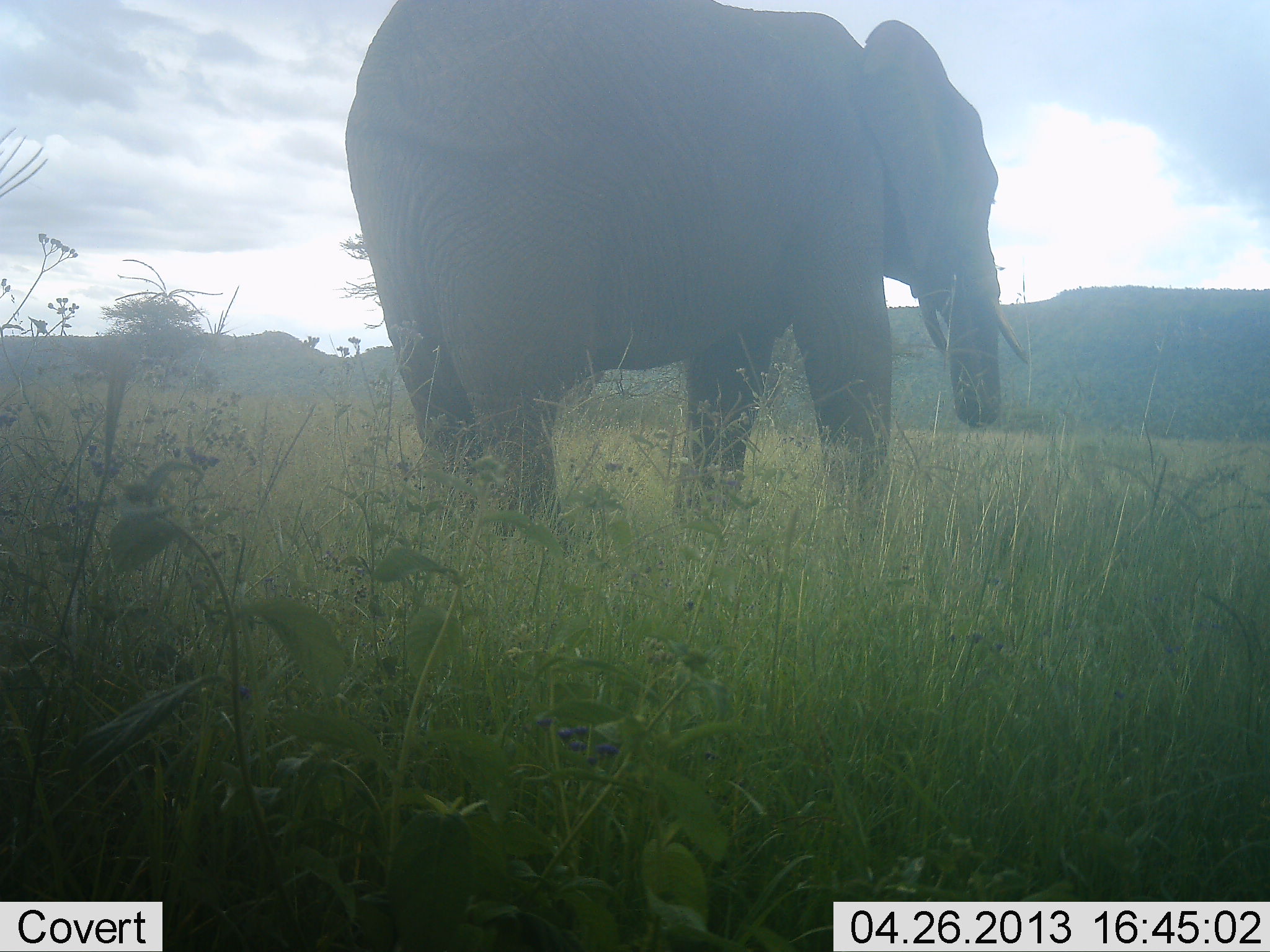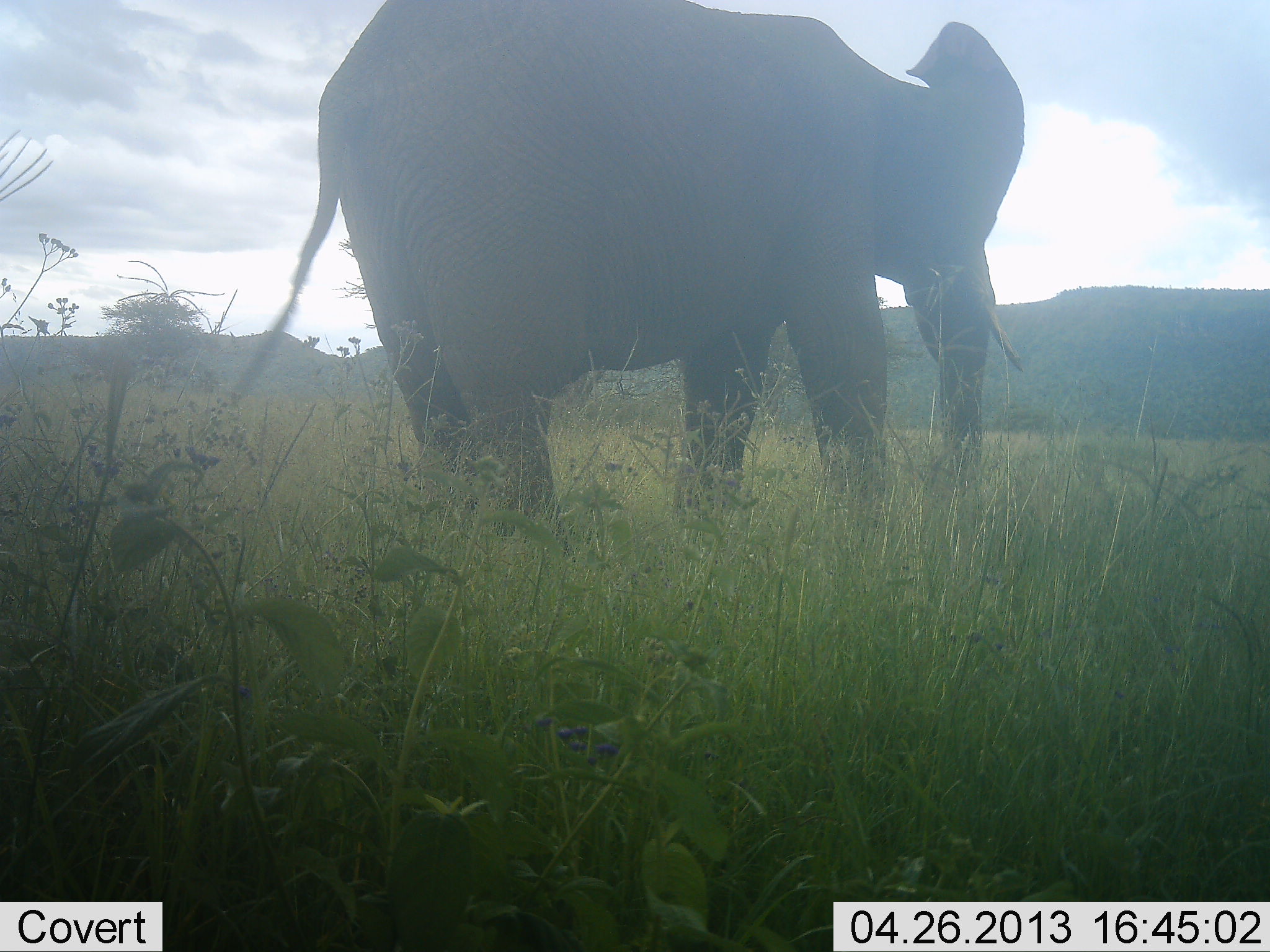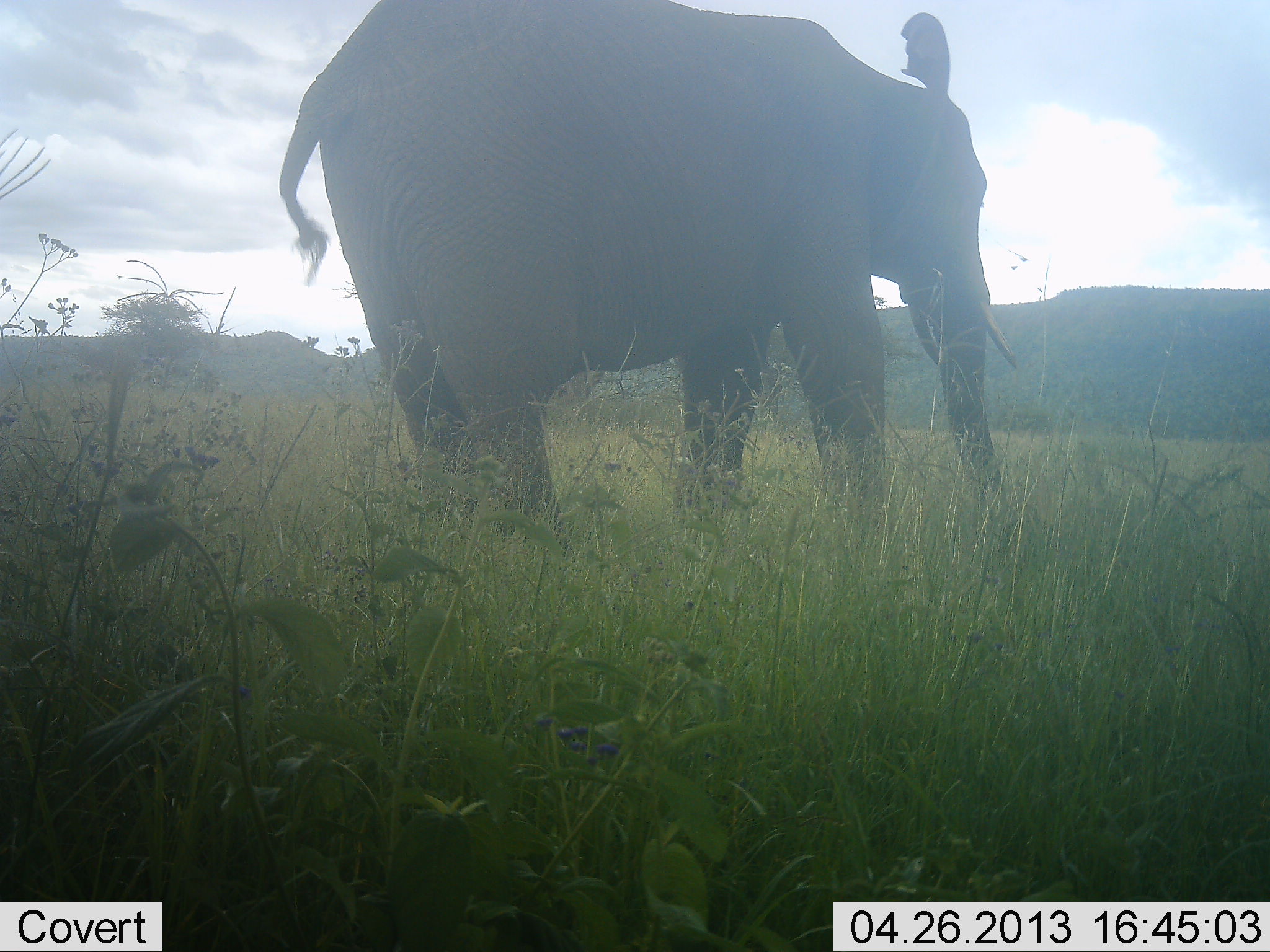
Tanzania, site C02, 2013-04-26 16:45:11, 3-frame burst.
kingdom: Animalia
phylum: Chordata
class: Mammalia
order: Proboscidea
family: Elephantidae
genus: Loxodonta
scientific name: Loxodonta africana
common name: african bush elephant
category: elephant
Elephant (african bush elephant) (Loxodonta africana), count 1. Behavior (volunteer vote fractions): standing 71%, resting 3%, moving 13%, interacting 0%. Young present (vote fraction): 0%. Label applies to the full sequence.